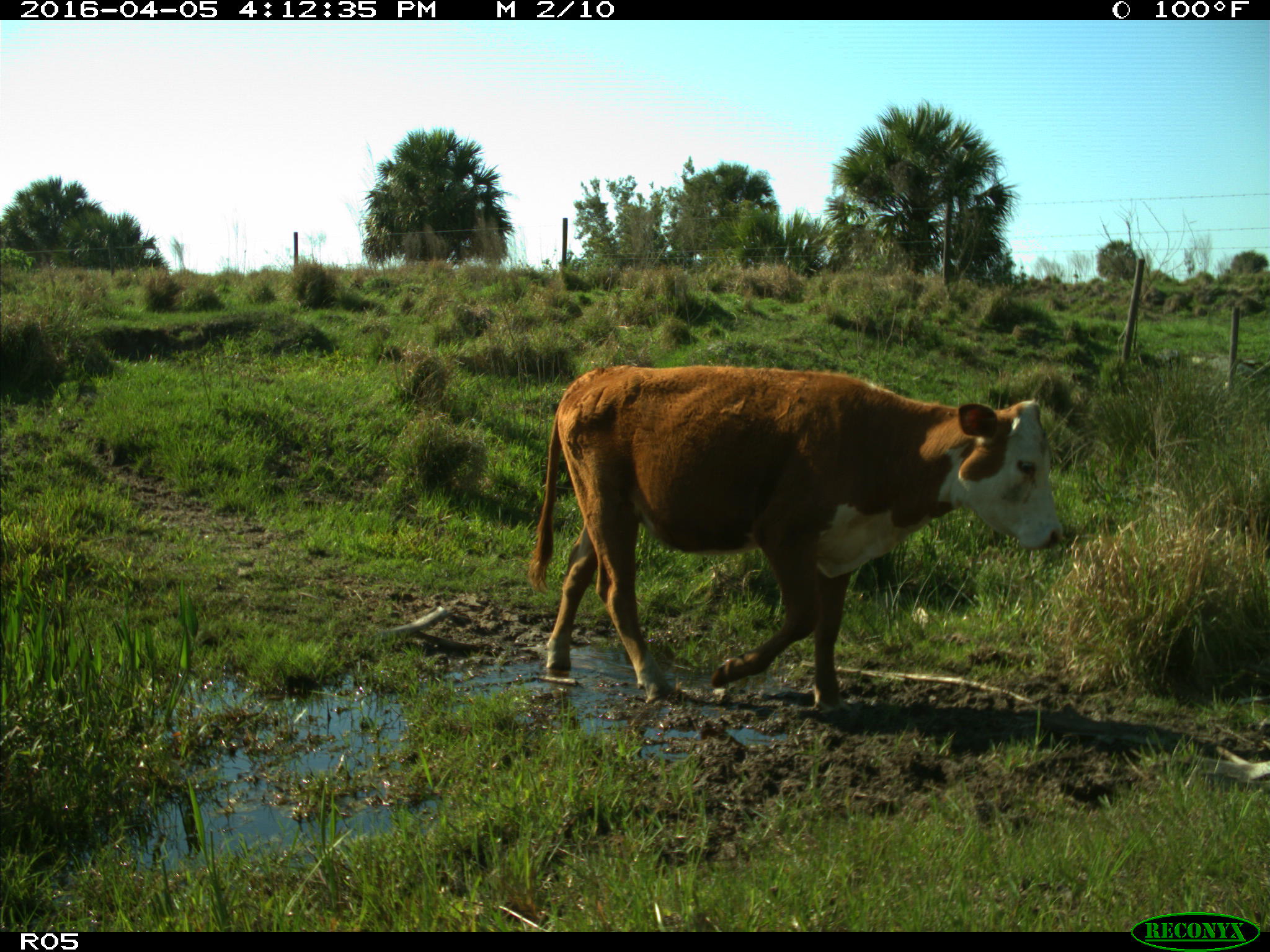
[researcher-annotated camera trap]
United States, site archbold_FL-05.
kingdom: Animalia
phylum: Chordata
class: Mammalia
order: Artiodactyla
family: Bovidae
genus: Bos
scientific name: Bos taurus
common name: domestic cow